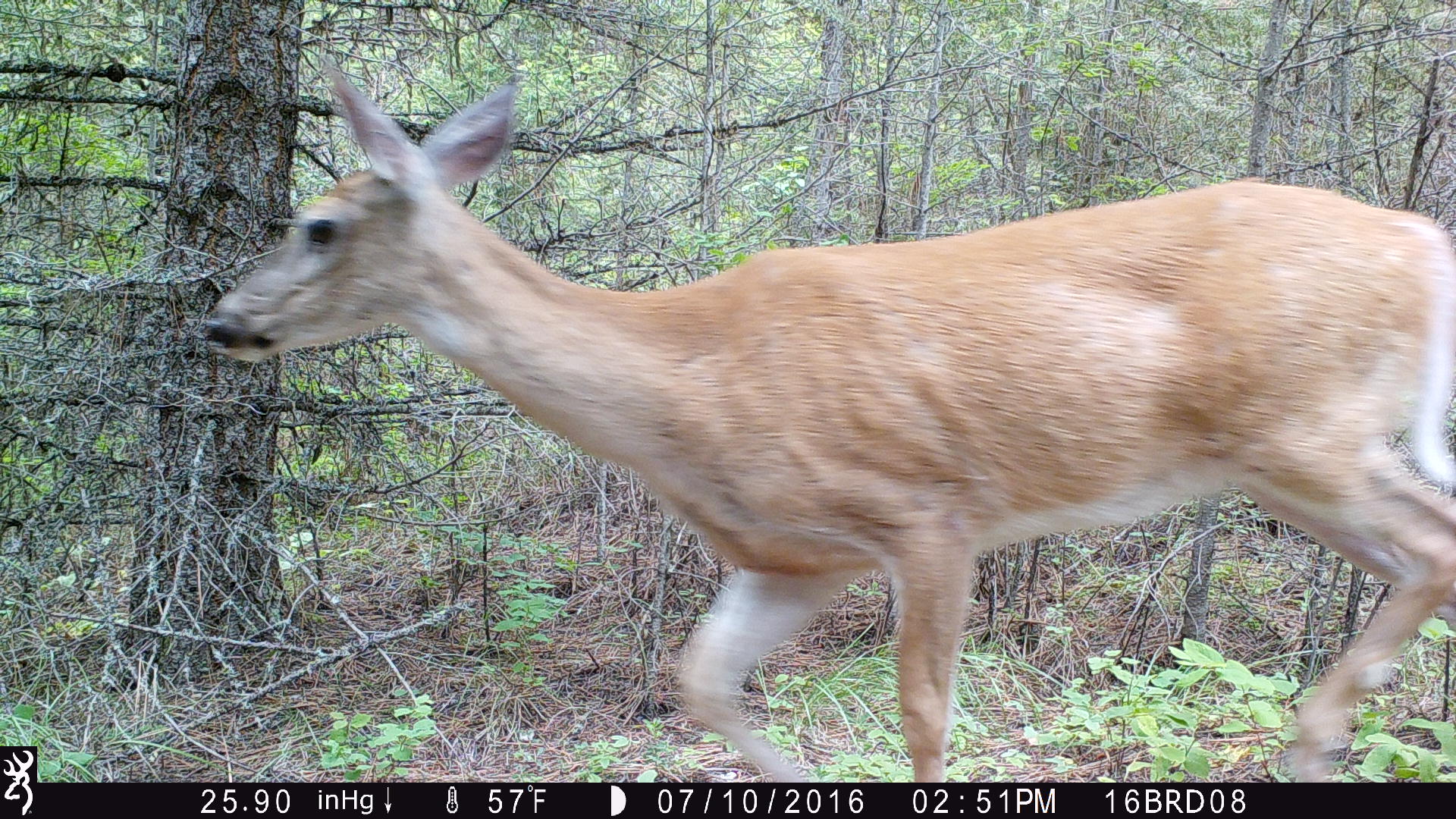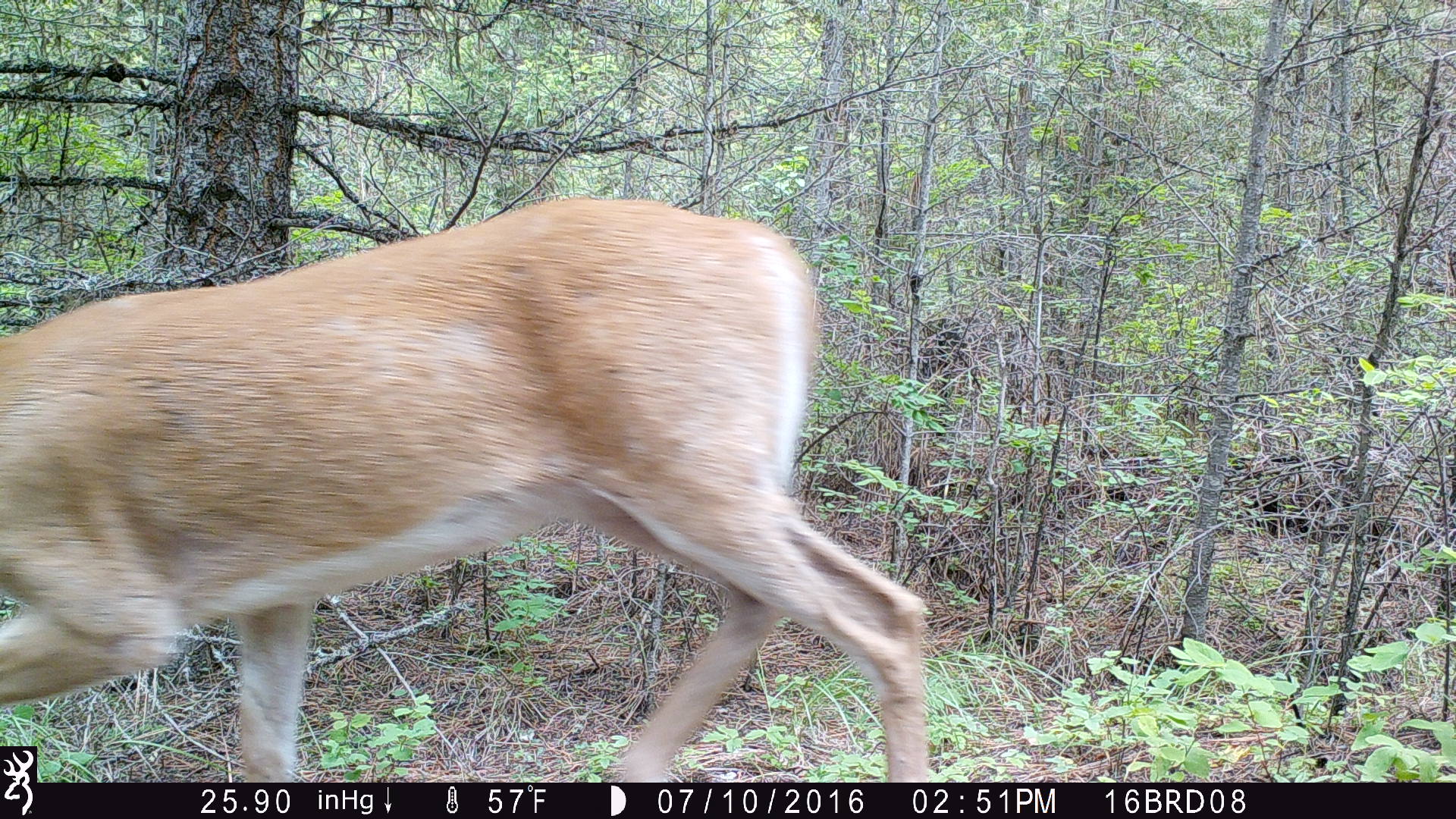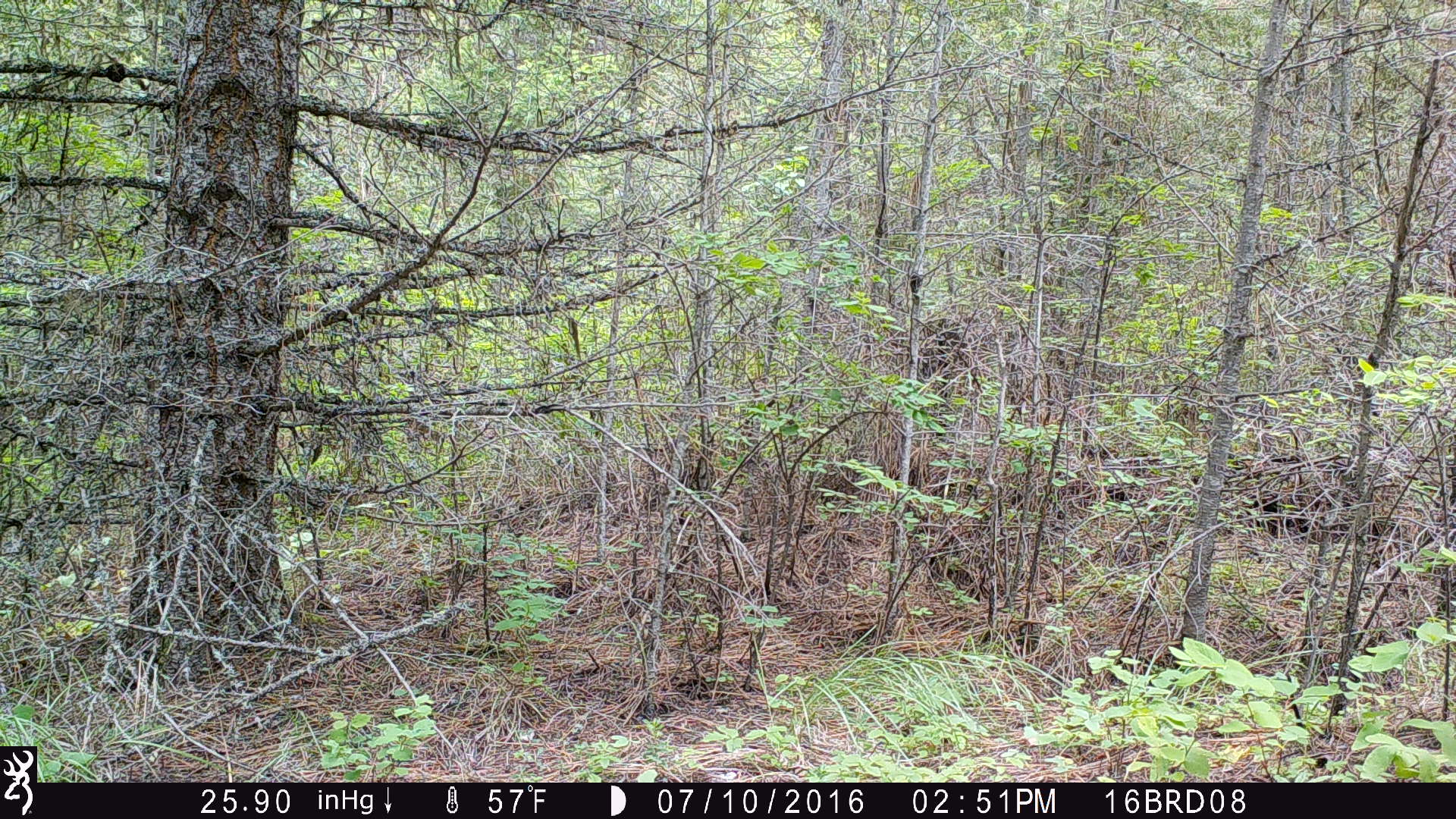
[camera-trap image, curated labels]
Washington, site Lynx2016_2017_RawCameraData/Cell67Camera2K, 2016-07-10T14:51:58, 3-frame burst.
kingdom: Animalia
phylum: Chordata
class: Mammalia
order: Artiodactyla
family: Cervidae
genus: Odocoileus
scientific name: Odocoileus virginianus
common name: white-tailed deer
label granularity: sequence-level